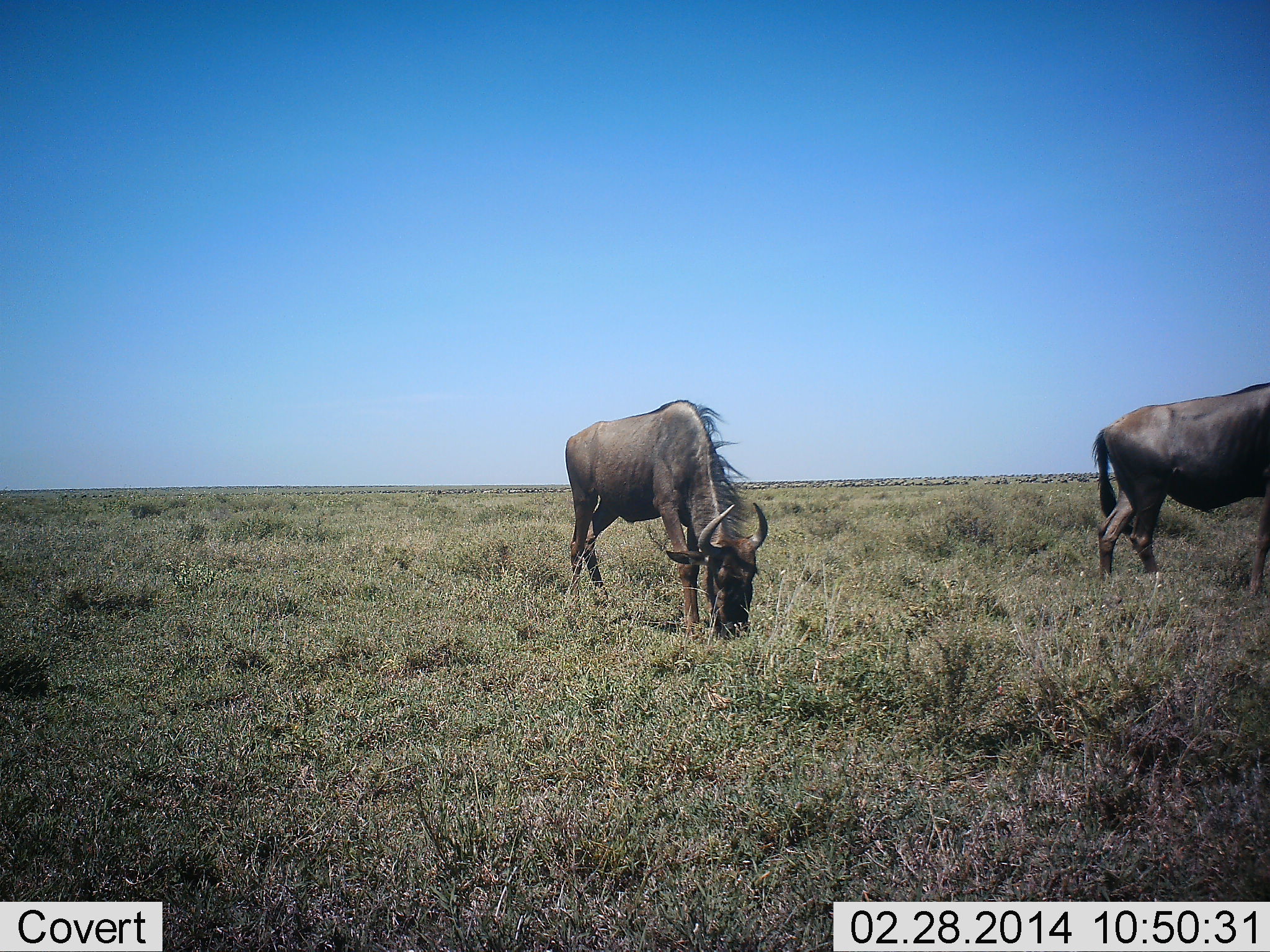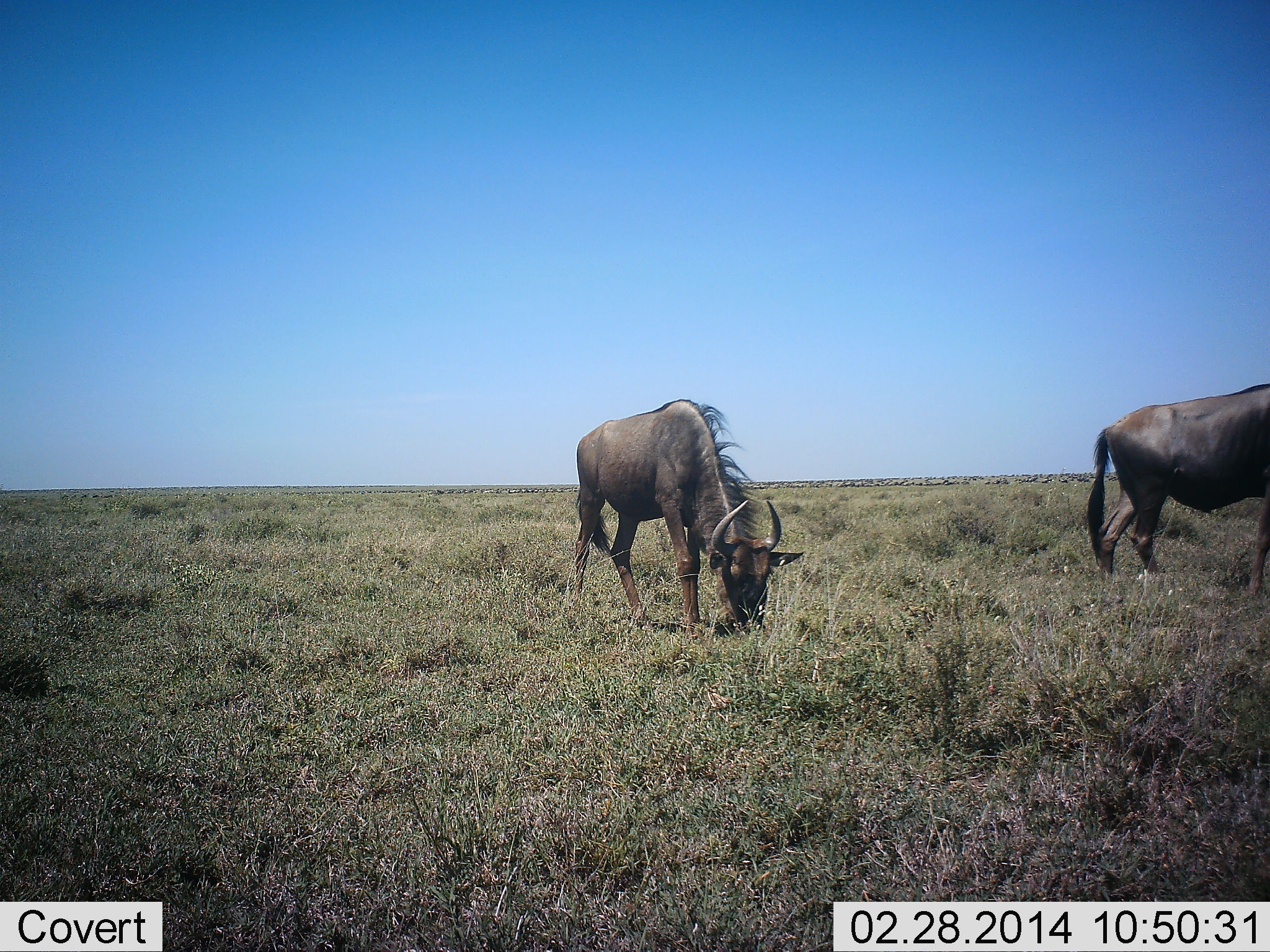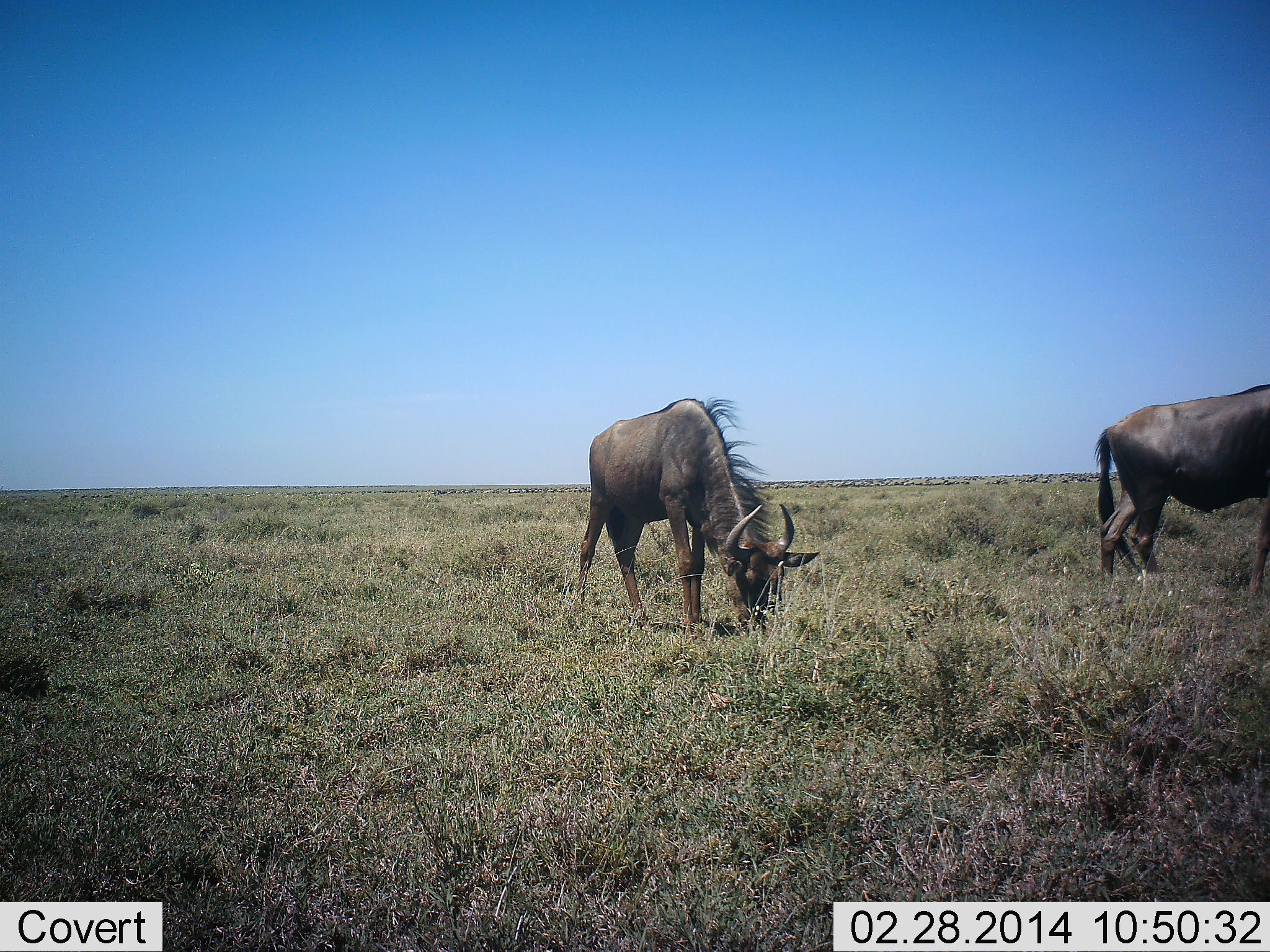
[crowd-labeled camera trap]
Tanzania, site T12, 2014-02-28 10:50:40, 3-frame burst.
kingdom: Animalia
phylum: Chordata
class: Mammalia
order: Artiodactyla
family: Bovidae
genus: Connochaetes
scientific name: Connochaetes taurinus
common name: blue wildebeest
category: wildebeest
Wildebeest (blue wildebeest) (Connochaetes taurinus), count 2. Behavior (volunteer vote fractions): standing 50%, resting 0%, moving 10%, interacting 0%. Young present (vote fraction): 0%. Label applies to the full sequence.